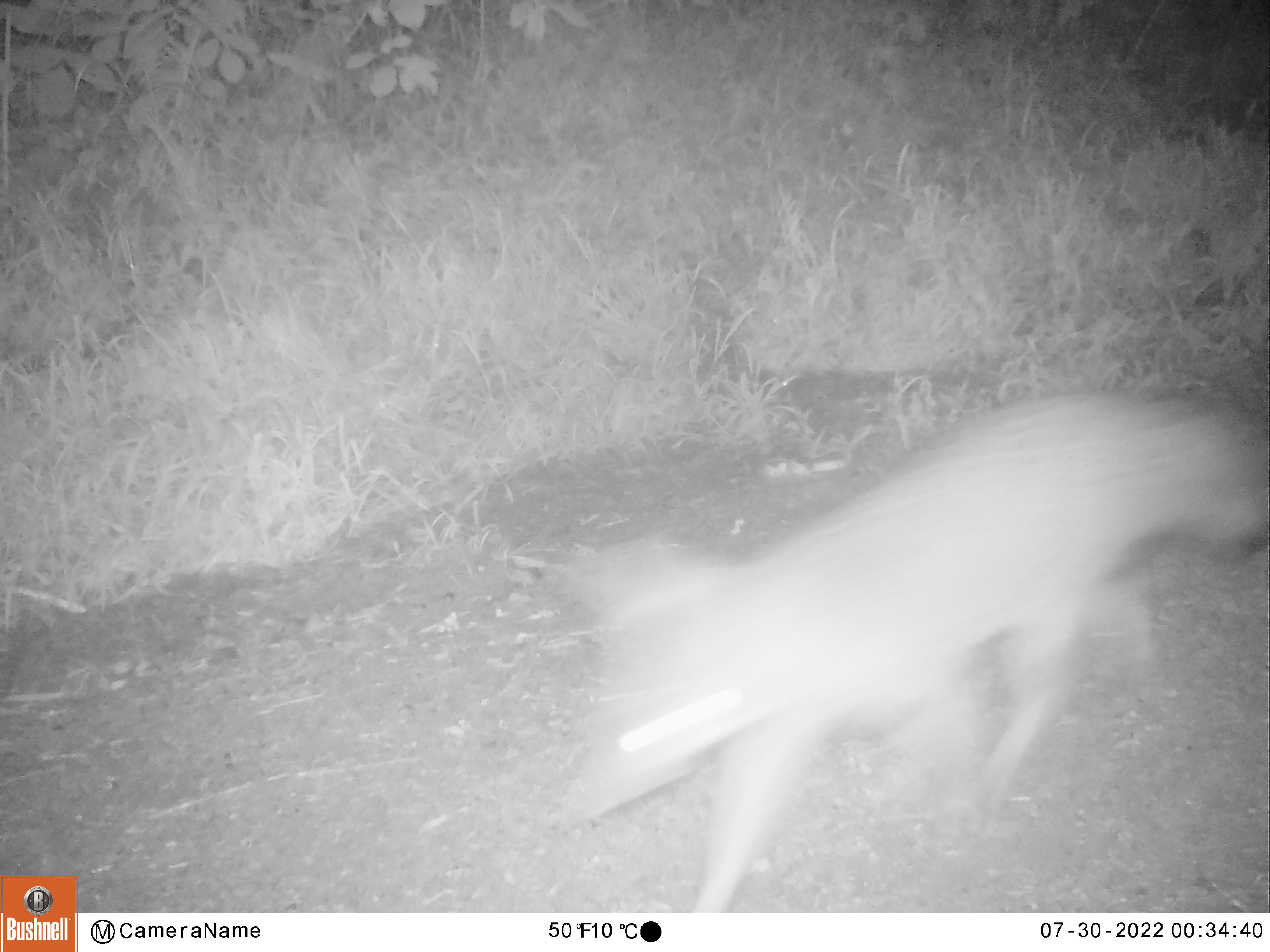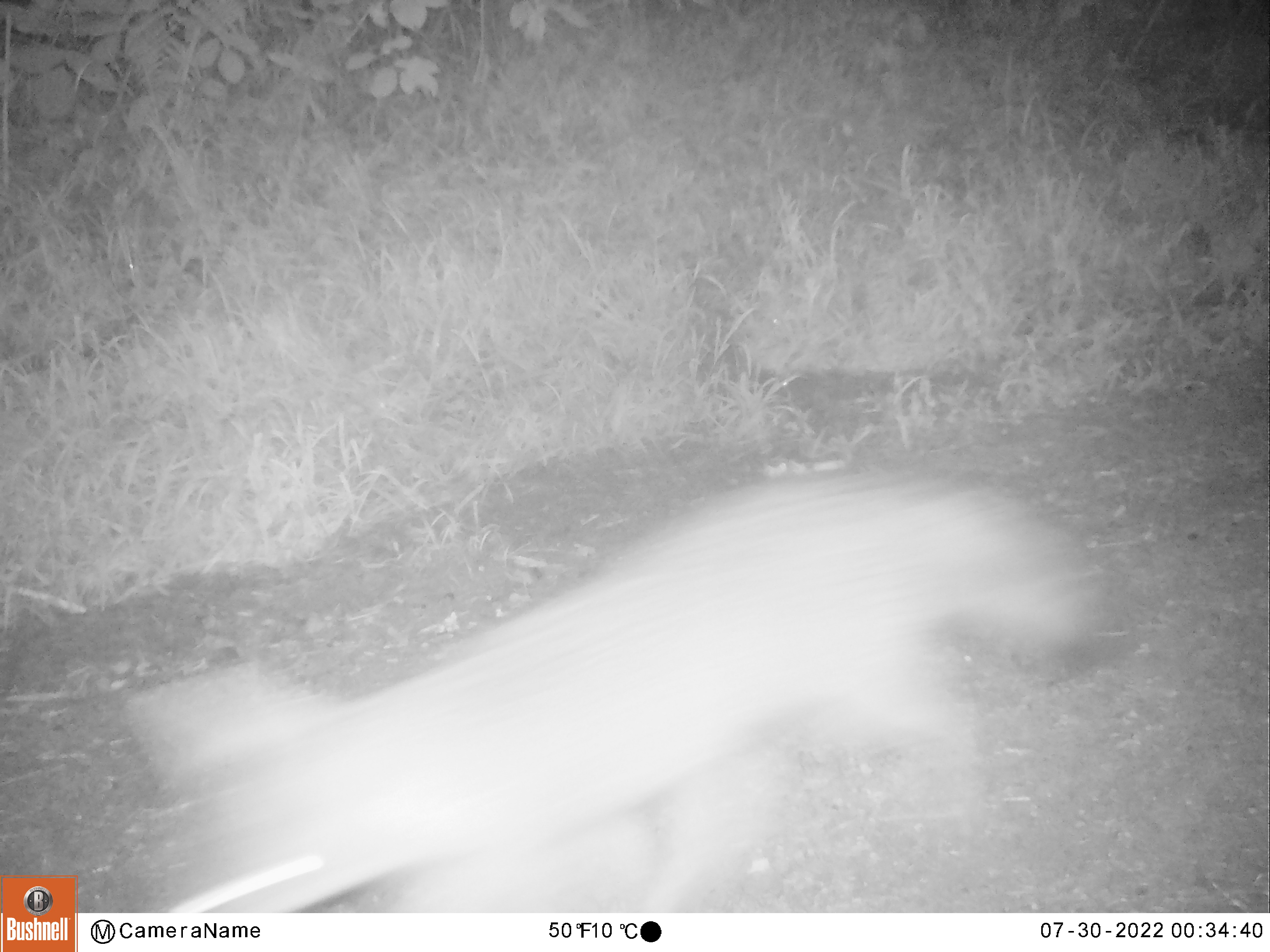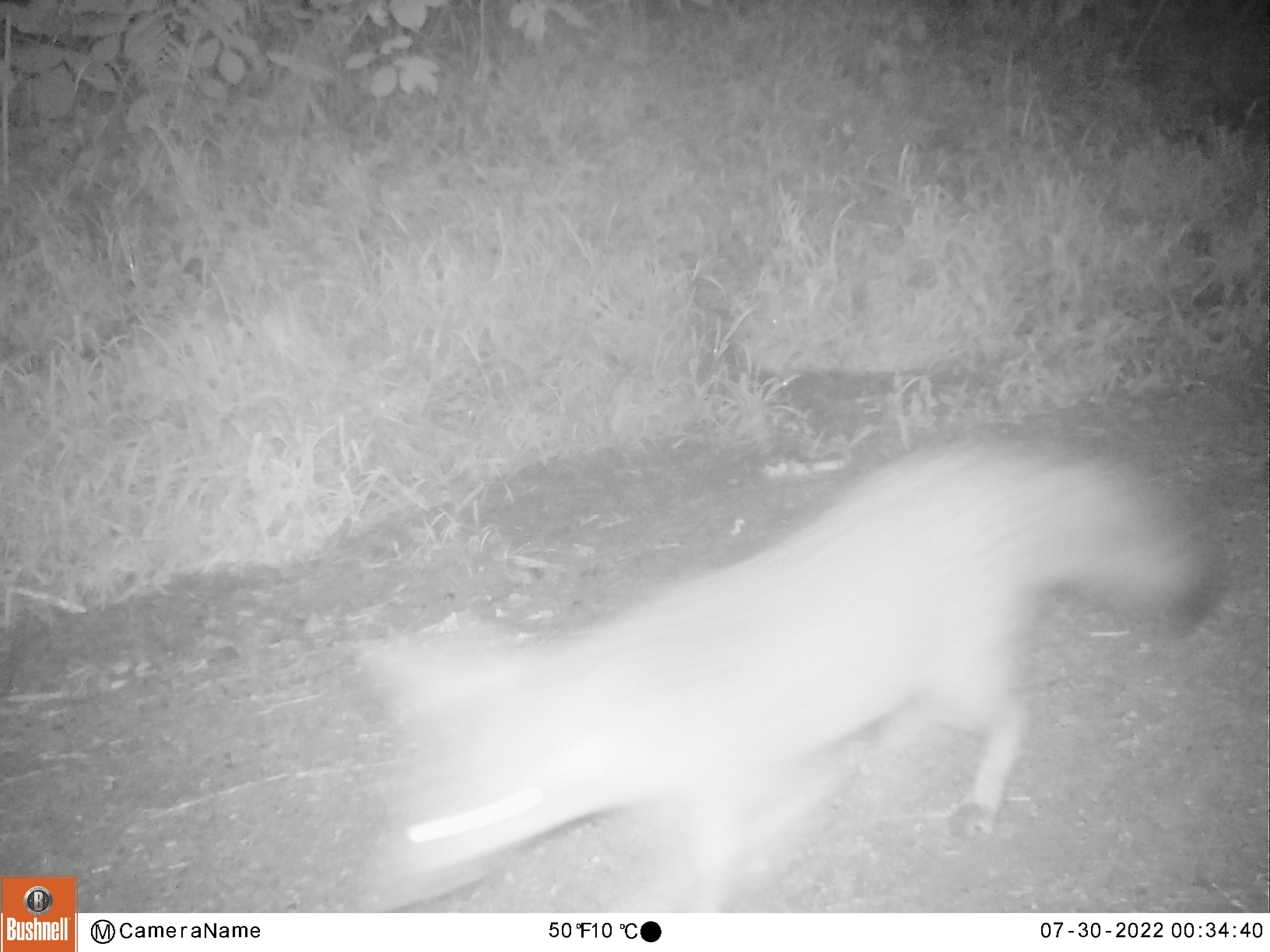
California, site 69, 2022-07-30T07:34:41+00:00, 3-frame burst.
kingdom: Animalia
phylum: Chordata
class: Mammalia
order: Carnivora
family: Canidae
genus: Urocyon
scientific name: Urocyon cinereoargenteus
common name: gray fox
Gray fox (Urocyon cinereoargenteus).